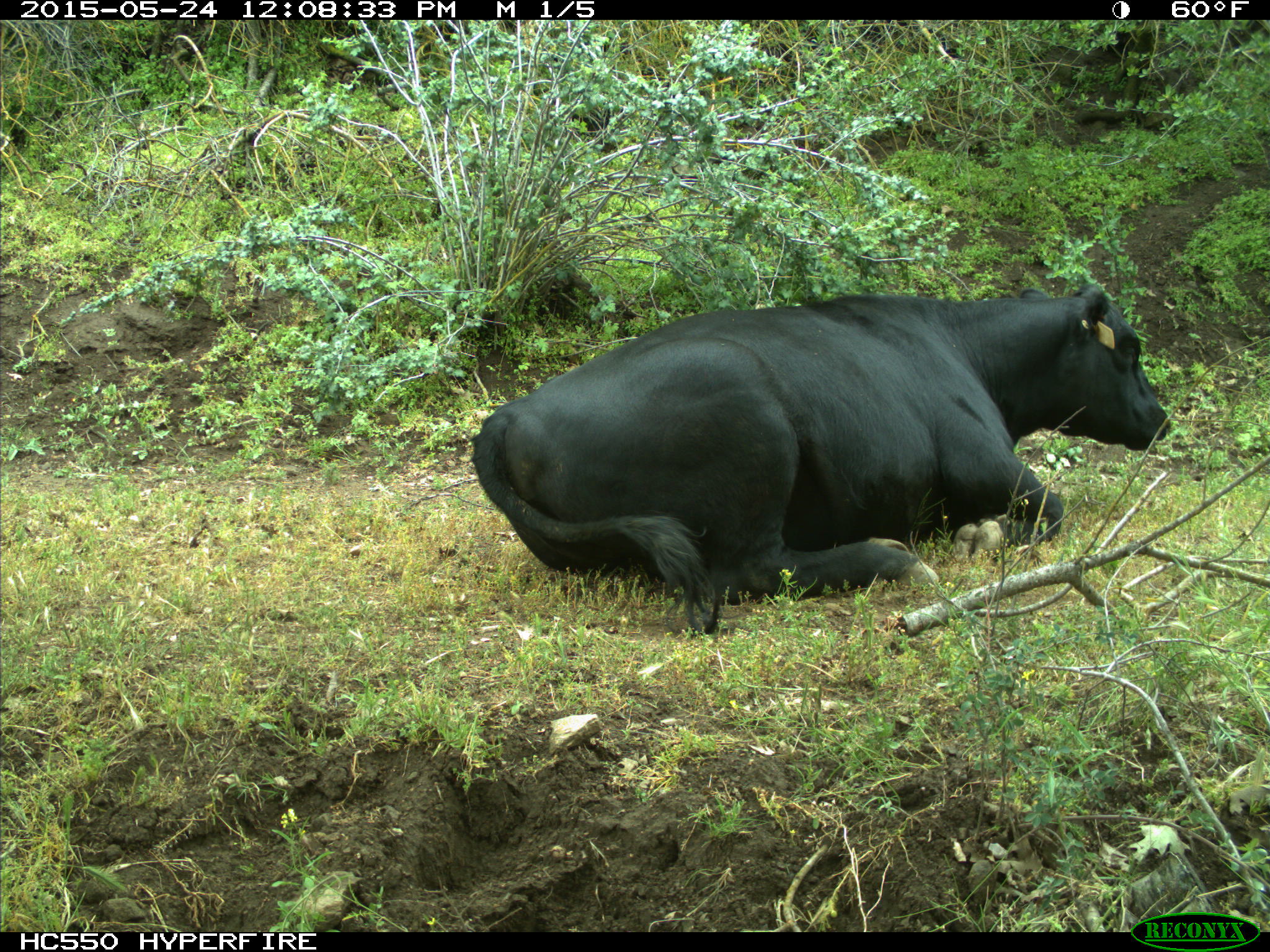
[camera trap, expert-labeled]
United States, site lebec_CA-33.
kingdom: Animalia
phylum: Chordata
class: Mammalia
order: Artiodactyla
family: Bovidae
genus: Bos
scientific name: Bos taurus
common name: domestic cow